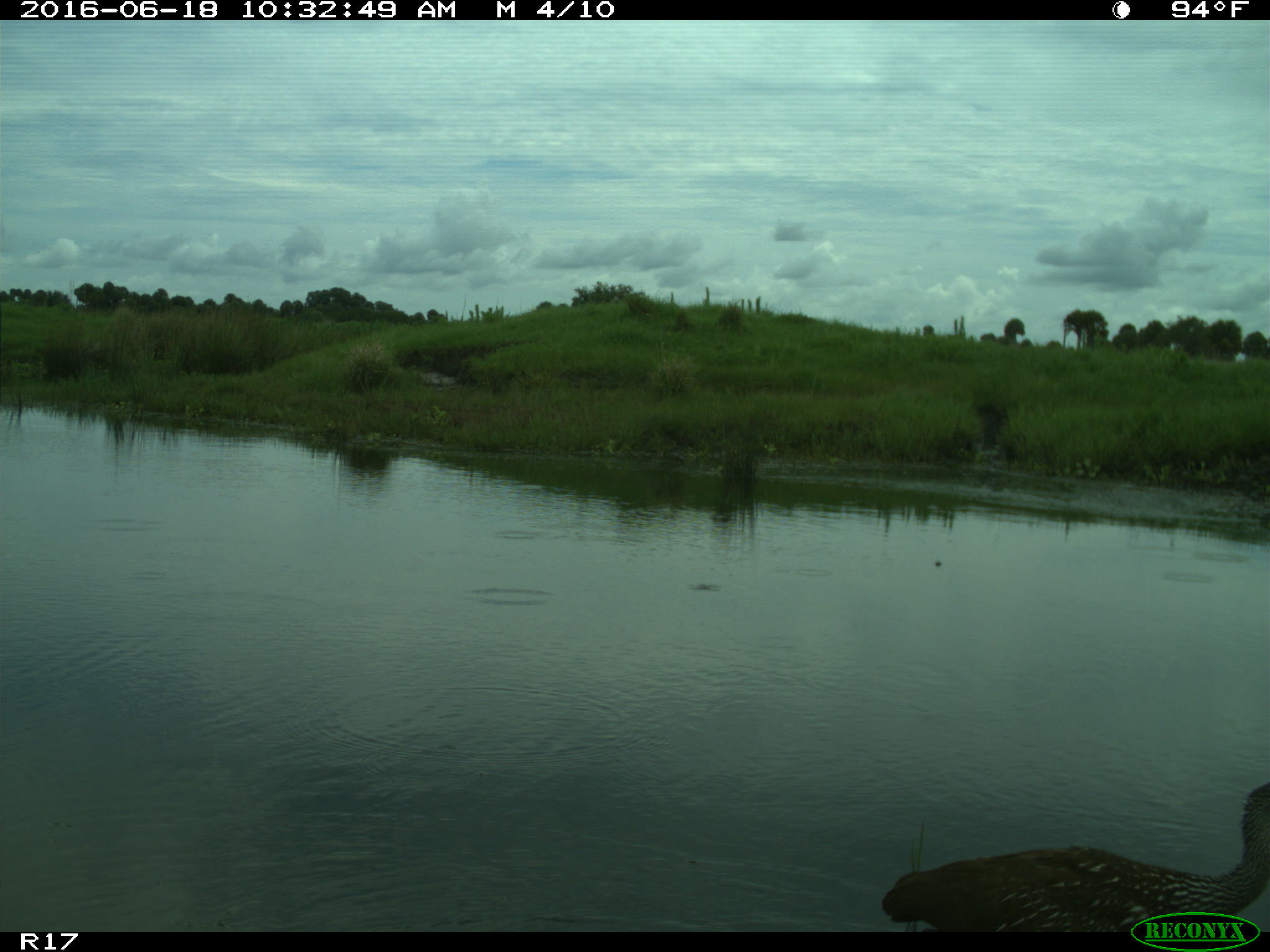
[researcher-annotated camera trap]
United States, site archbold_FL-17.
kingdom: Animalia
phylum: Chordata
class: Aves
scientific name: Aves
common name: birds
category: unidentified bird